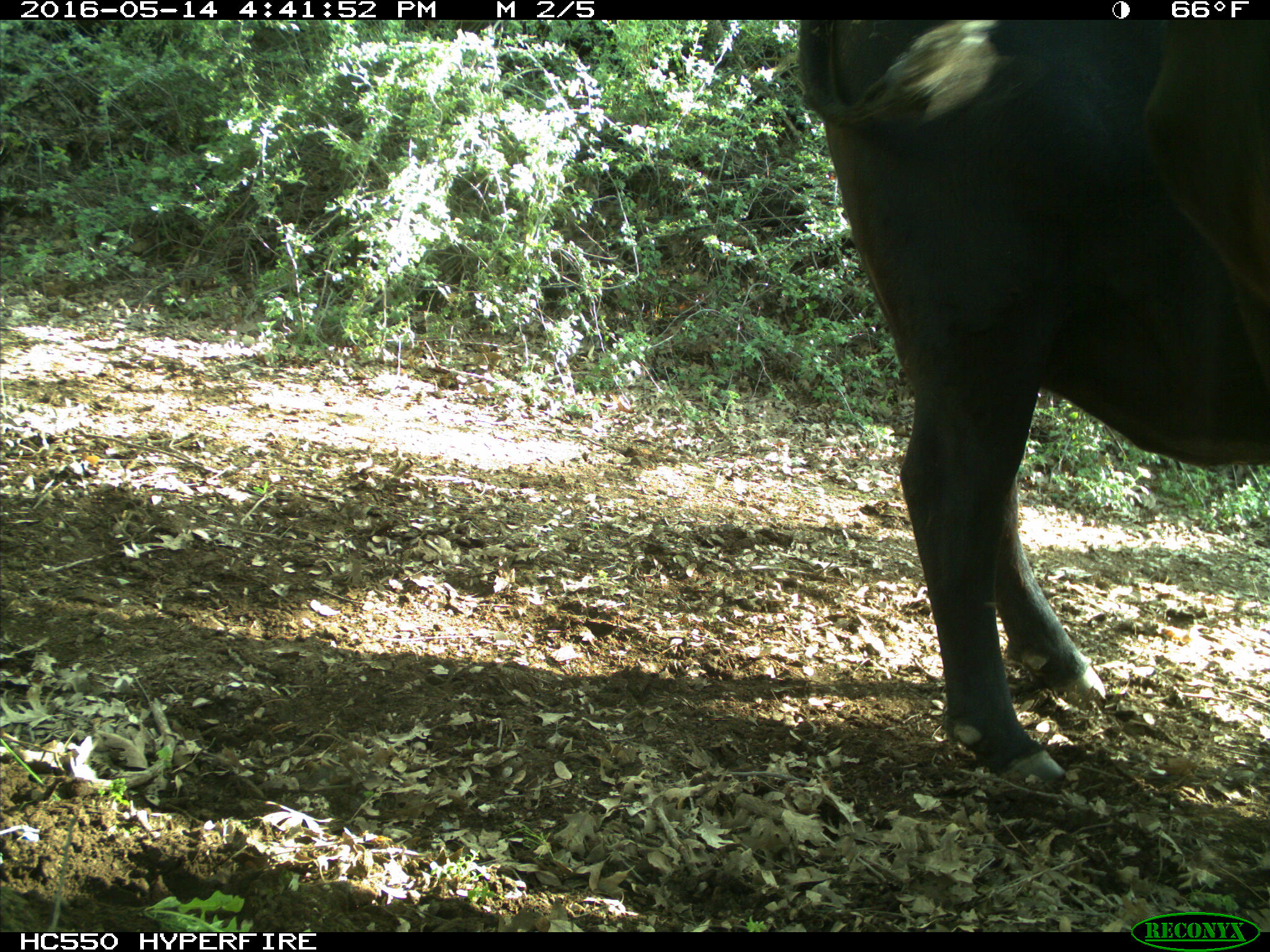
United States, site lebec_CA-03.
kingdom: Animalia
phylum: Chordata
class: Mammalia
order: Artiodactyla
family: Bovidae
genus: Bos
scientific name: Bos taurus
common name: domestic cow